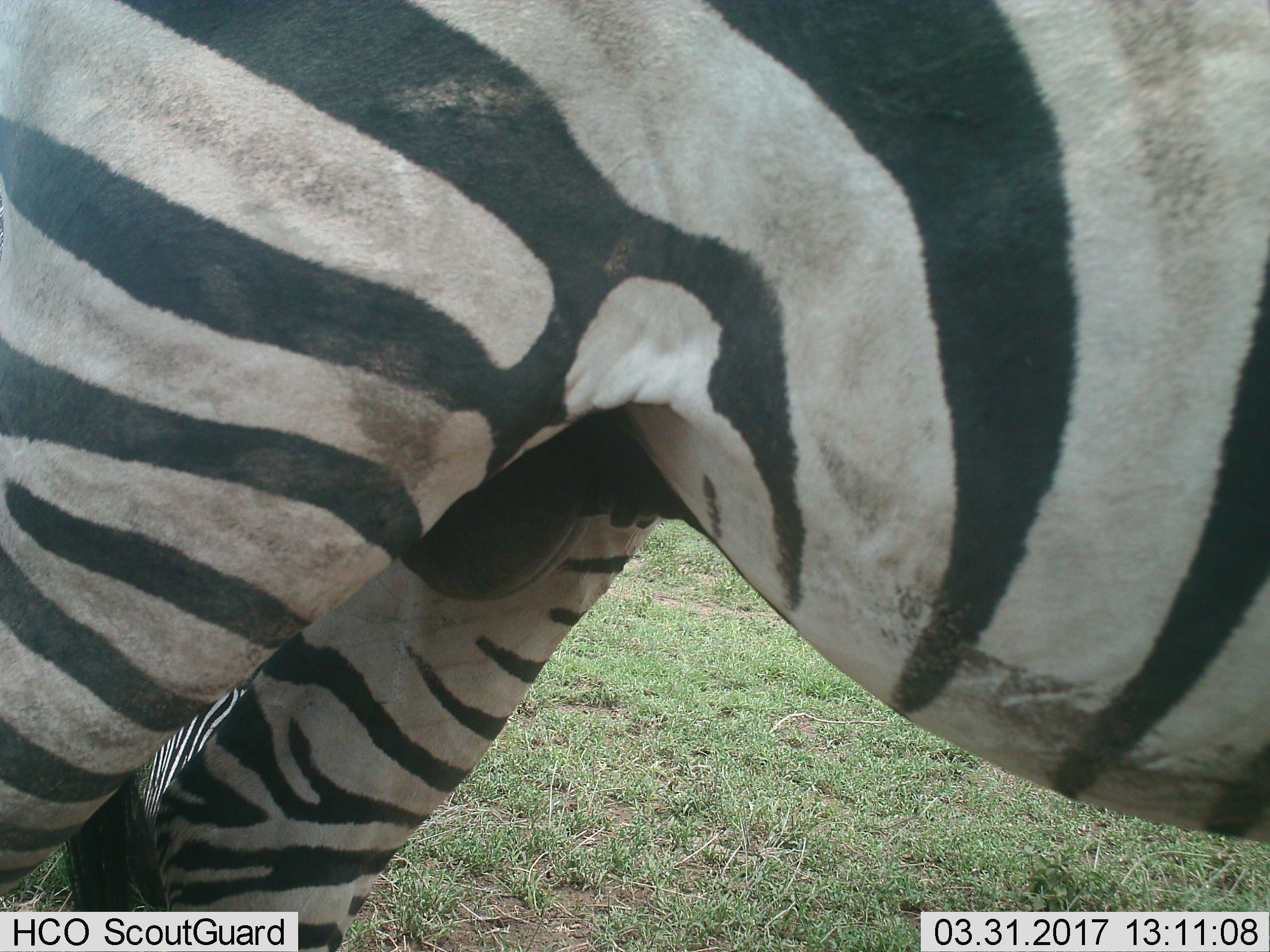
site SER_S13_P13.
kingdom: Animalia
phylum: Chordata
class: Mammalia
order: Perissodactyla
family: Equidae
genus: Equus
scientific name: Equus quagga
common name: plains zebra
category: zebraplains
Zebraplains (plains zebra) (Equus quagga), count 1. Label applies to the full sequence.